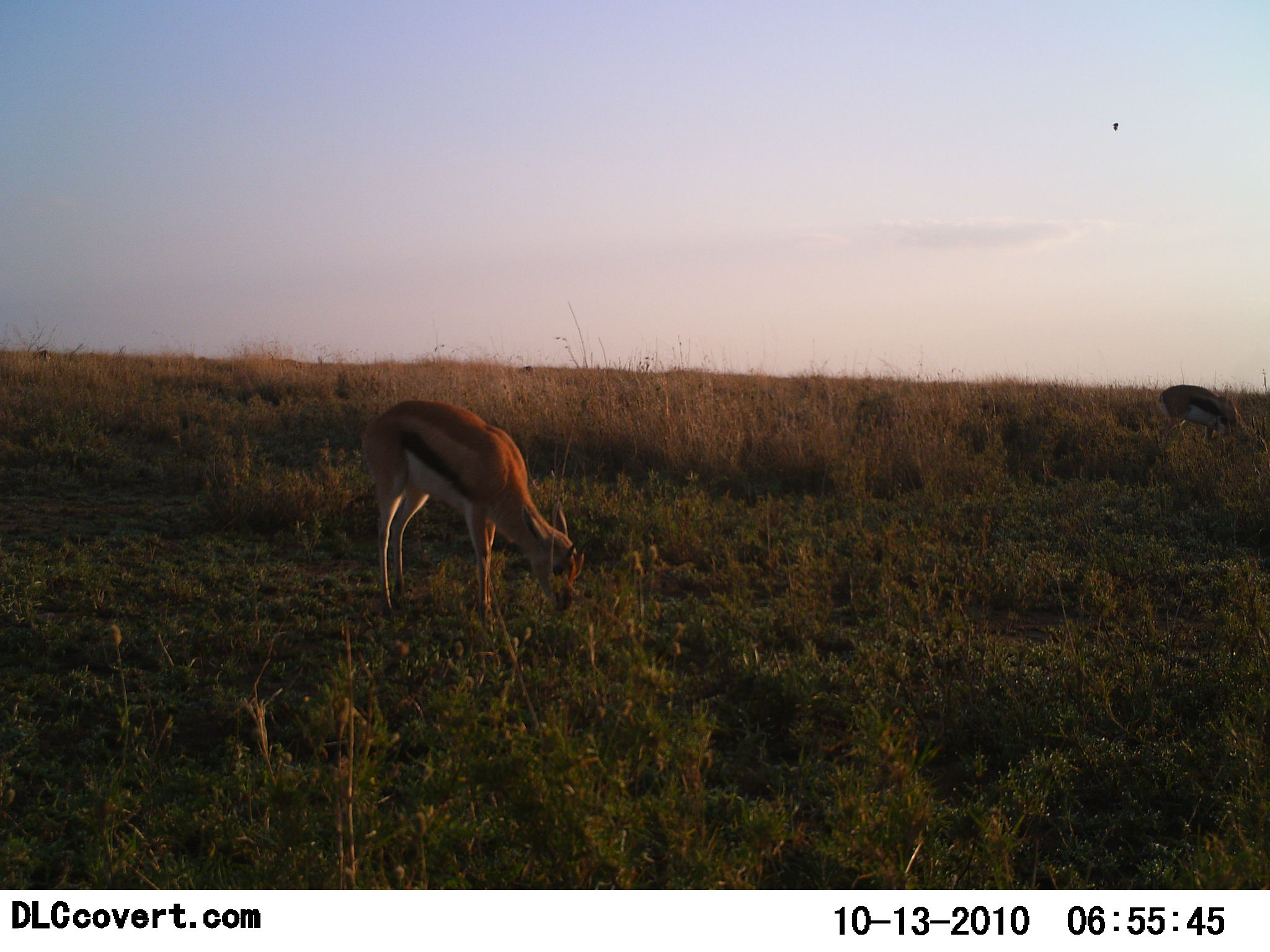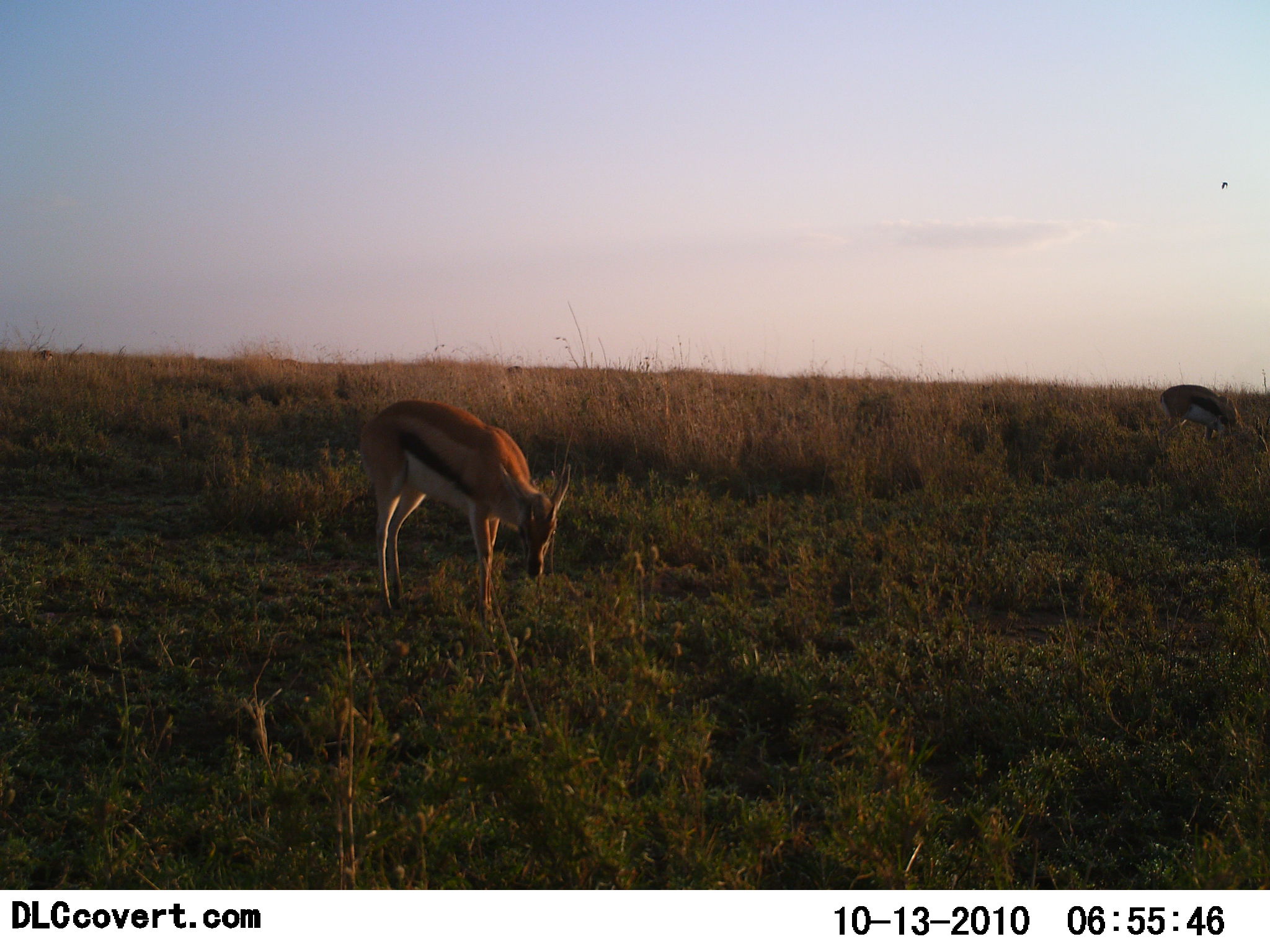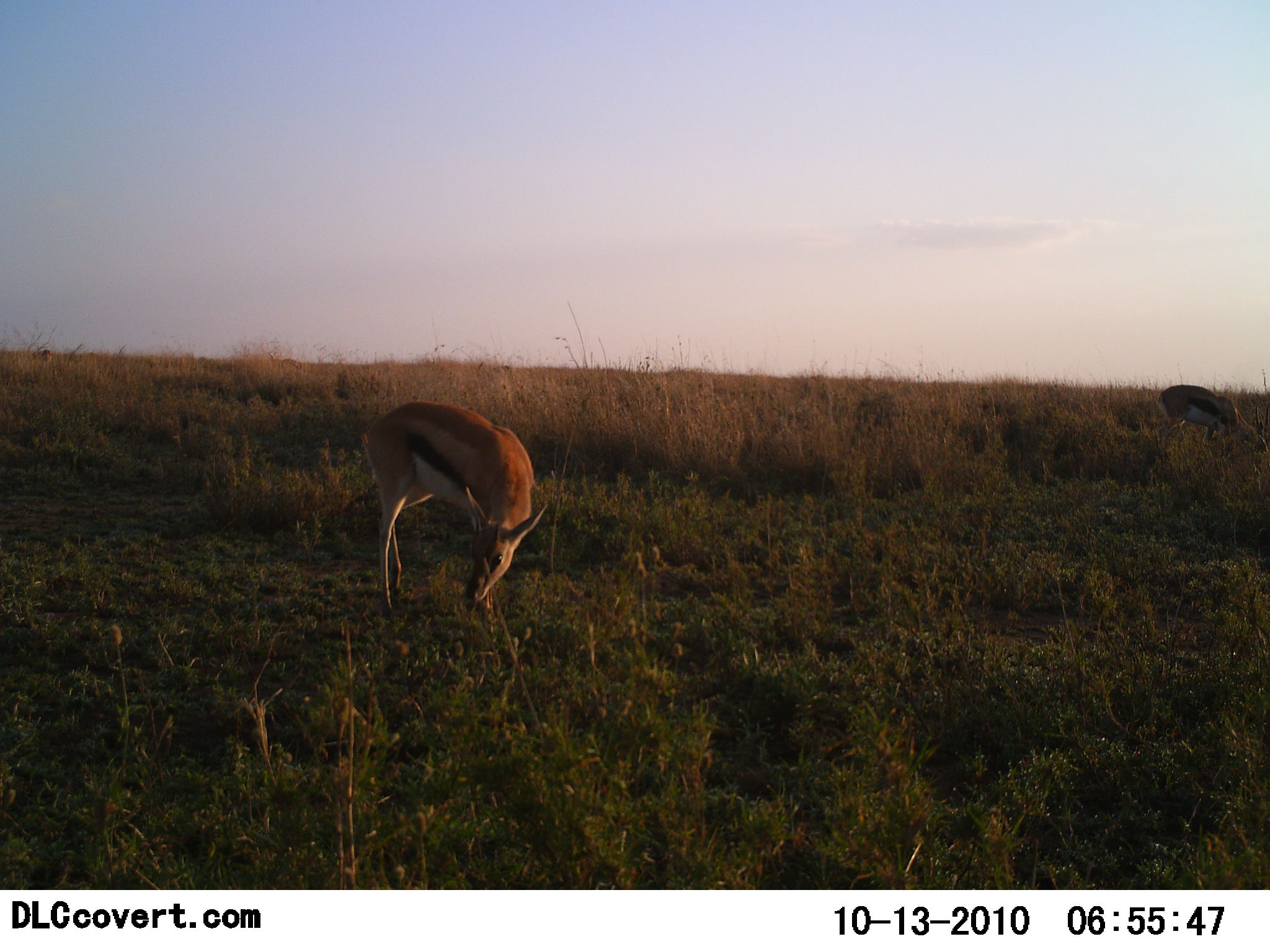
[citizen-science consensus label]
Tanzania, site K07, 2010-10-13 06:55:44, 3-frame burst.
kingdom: Animalia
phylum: Chordata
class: Mammalia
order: Artiodactyla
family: Bovidae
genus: Eudorcas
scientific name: Eudorcas thomsonii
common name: thomson's gazelle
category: gazellethomsons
Gazellethomsons (thomson's gazelle) (Eudorcas thomsonii), count 2. Behavior (volunteer vote fractions): standing 33%, resting 0%, moving 6%, interacting 0%. Young present (vote fraction): 0%. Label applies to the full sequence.